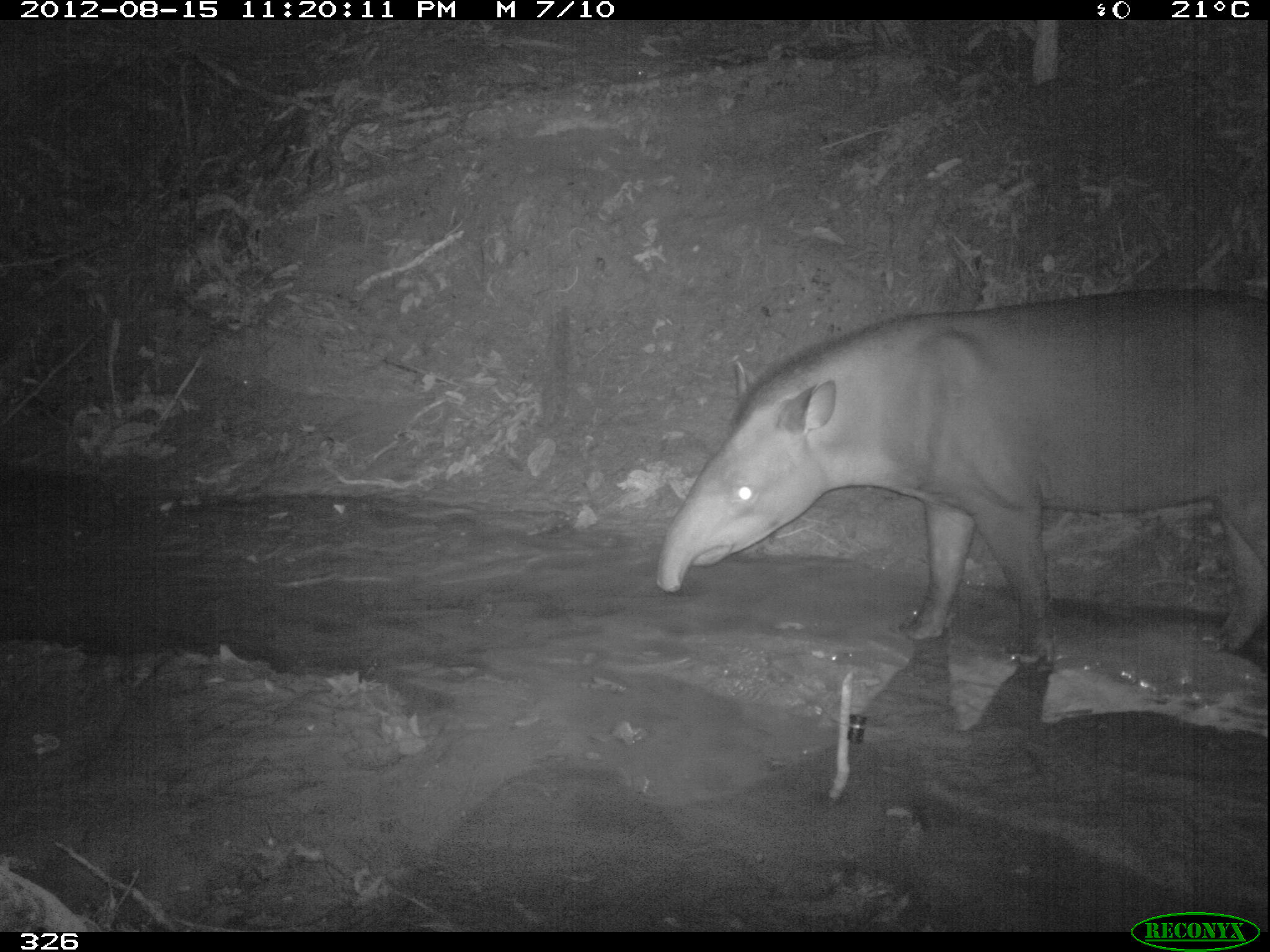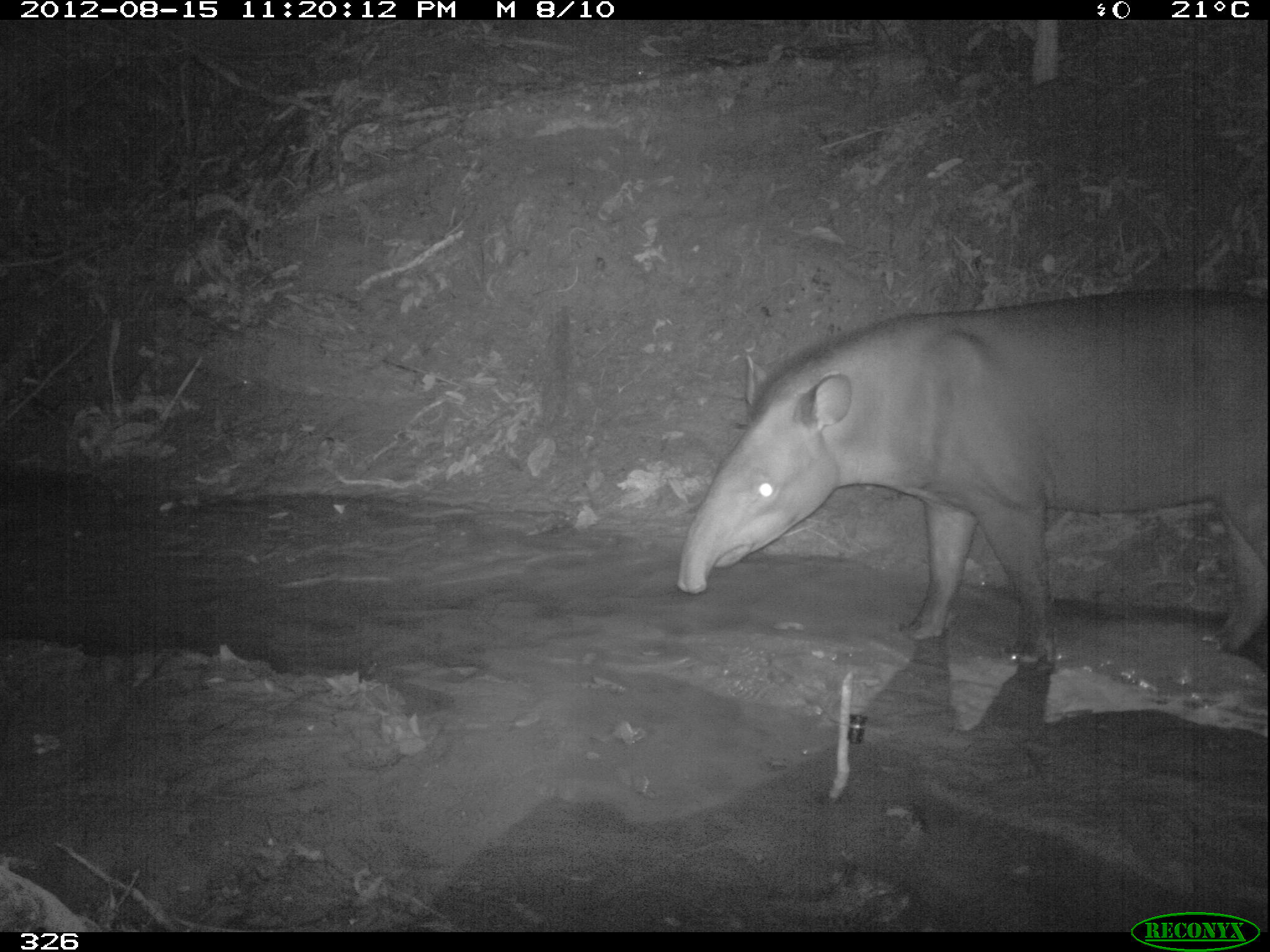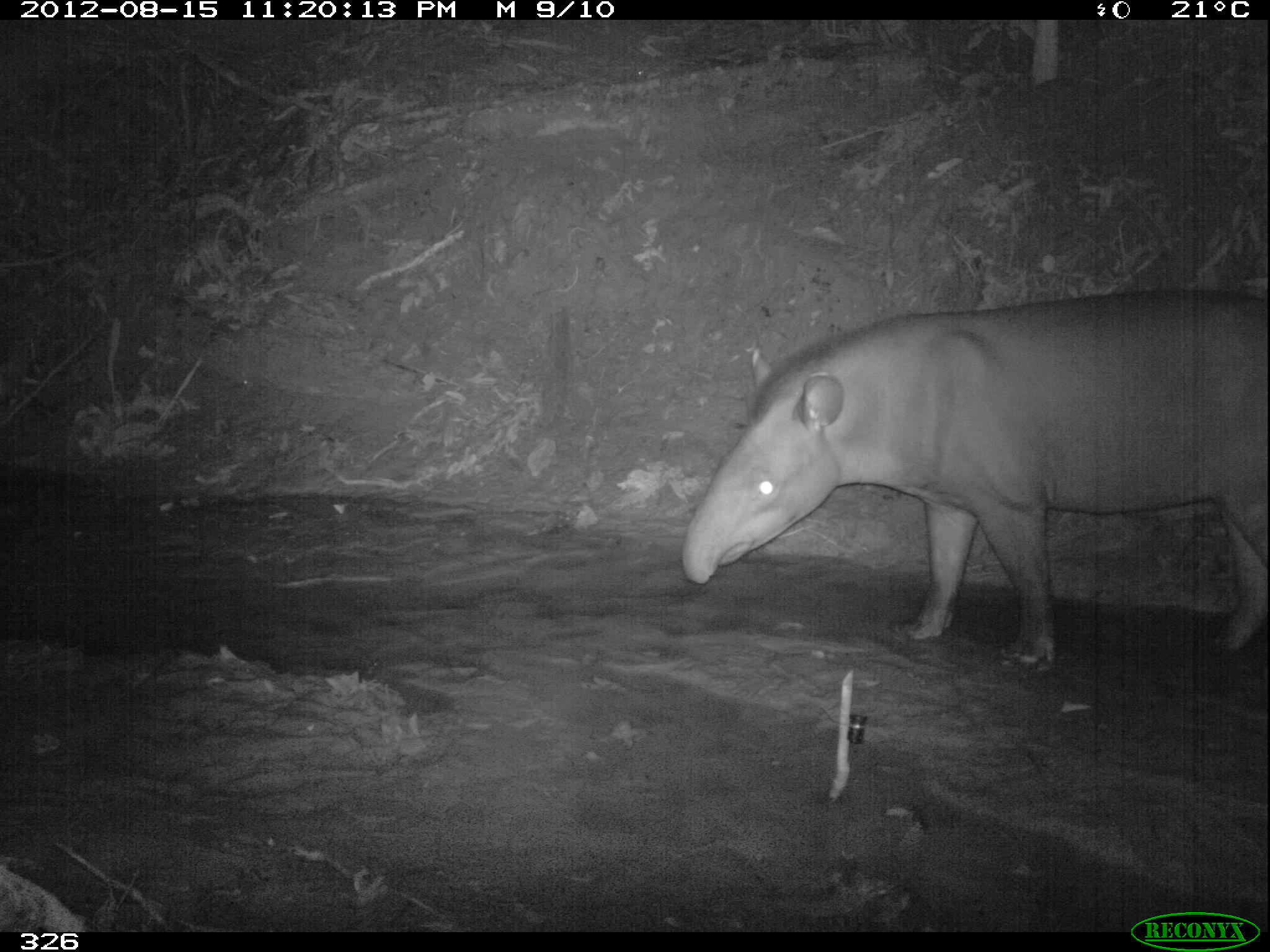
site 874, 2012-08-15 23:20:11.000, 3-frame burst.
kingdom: Animalia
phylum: Chordata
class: Mammalia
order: Perissodactyla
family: Tapiridae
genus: Tapirus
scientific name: Tapirus terrestris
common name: south american tapir